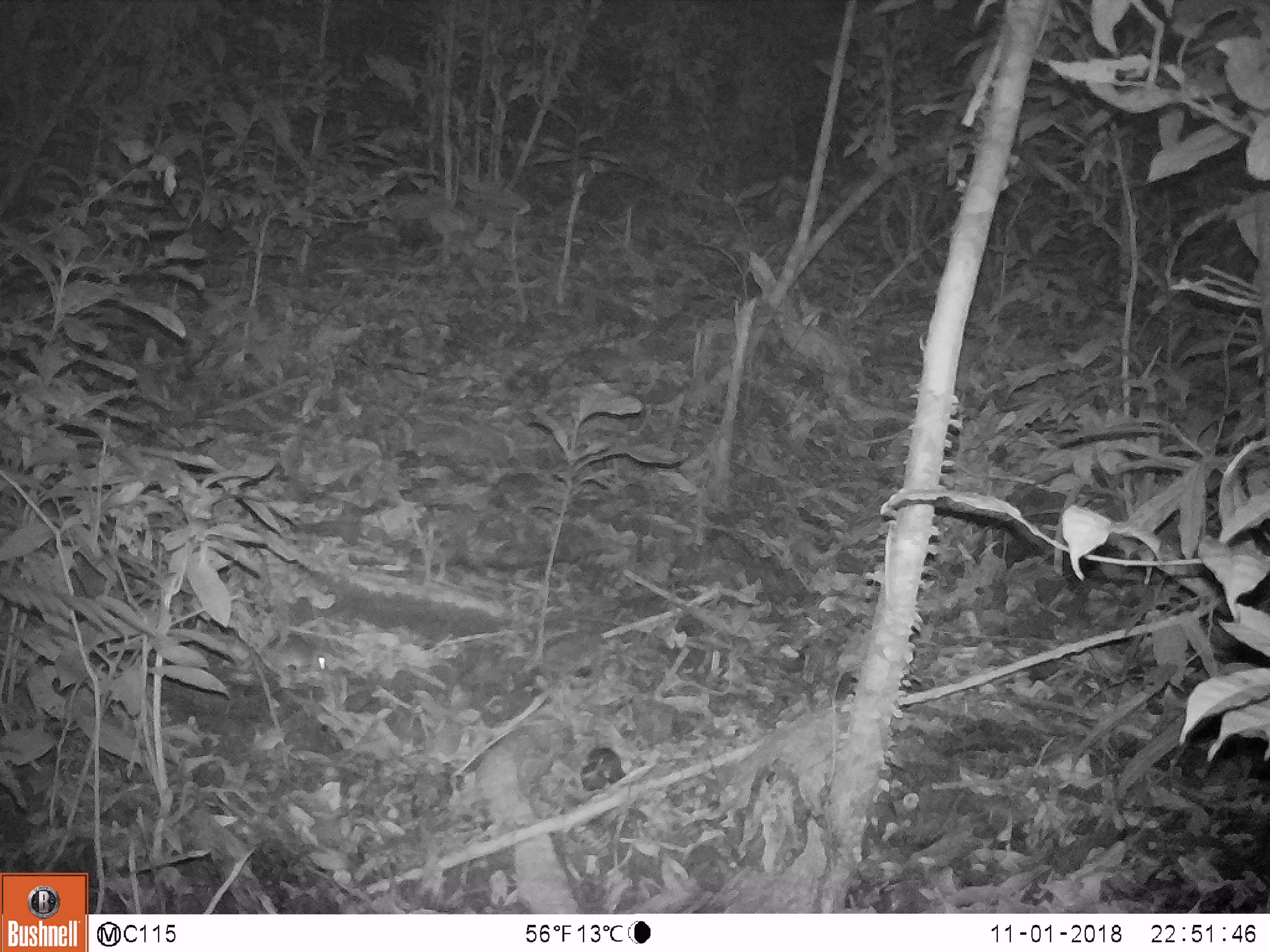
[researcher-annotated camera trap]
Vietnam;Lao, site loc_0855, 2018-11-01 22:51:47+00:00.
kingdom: Animalia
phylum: Chordata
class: Mammalia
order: Rodentia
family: Muridae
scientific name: Muridae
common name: old-world mice and rats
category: unidentified murid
Unidentified murid (old-world mice and rats) (Muridae). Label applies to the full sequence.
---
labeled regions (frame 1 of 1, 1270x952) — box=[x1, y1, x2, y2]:
unidentified murid: box=[263, 633, 328, 677]